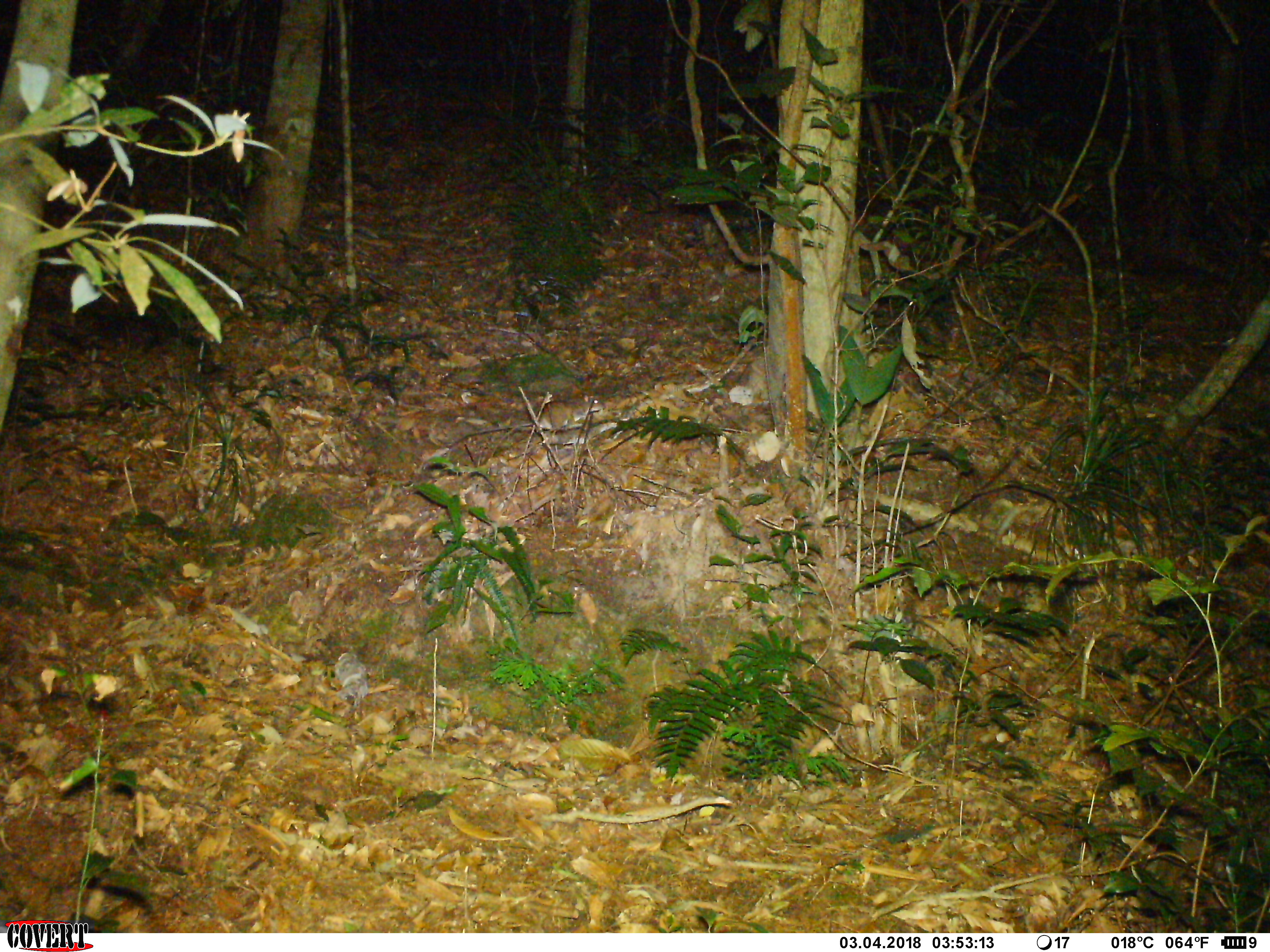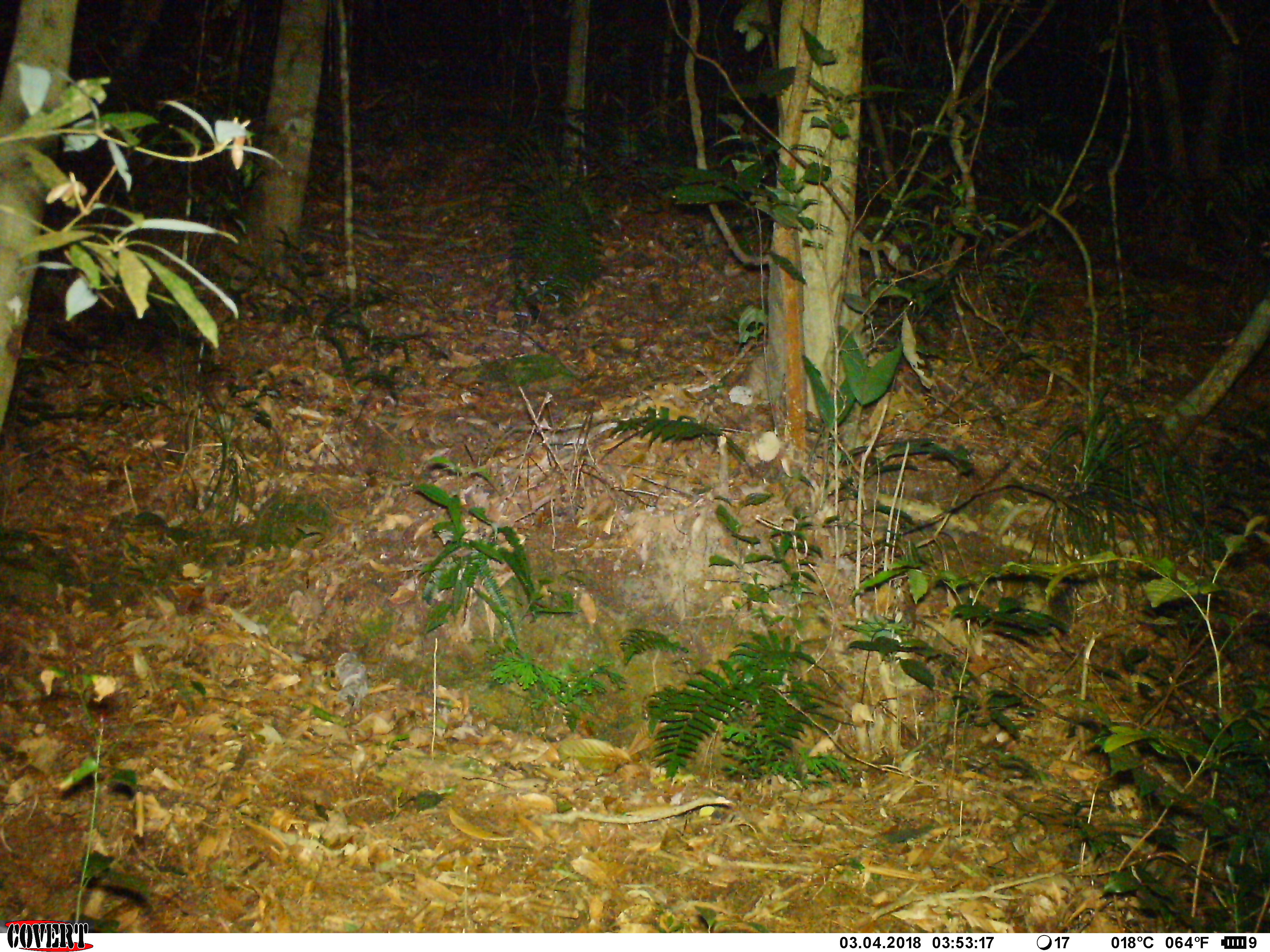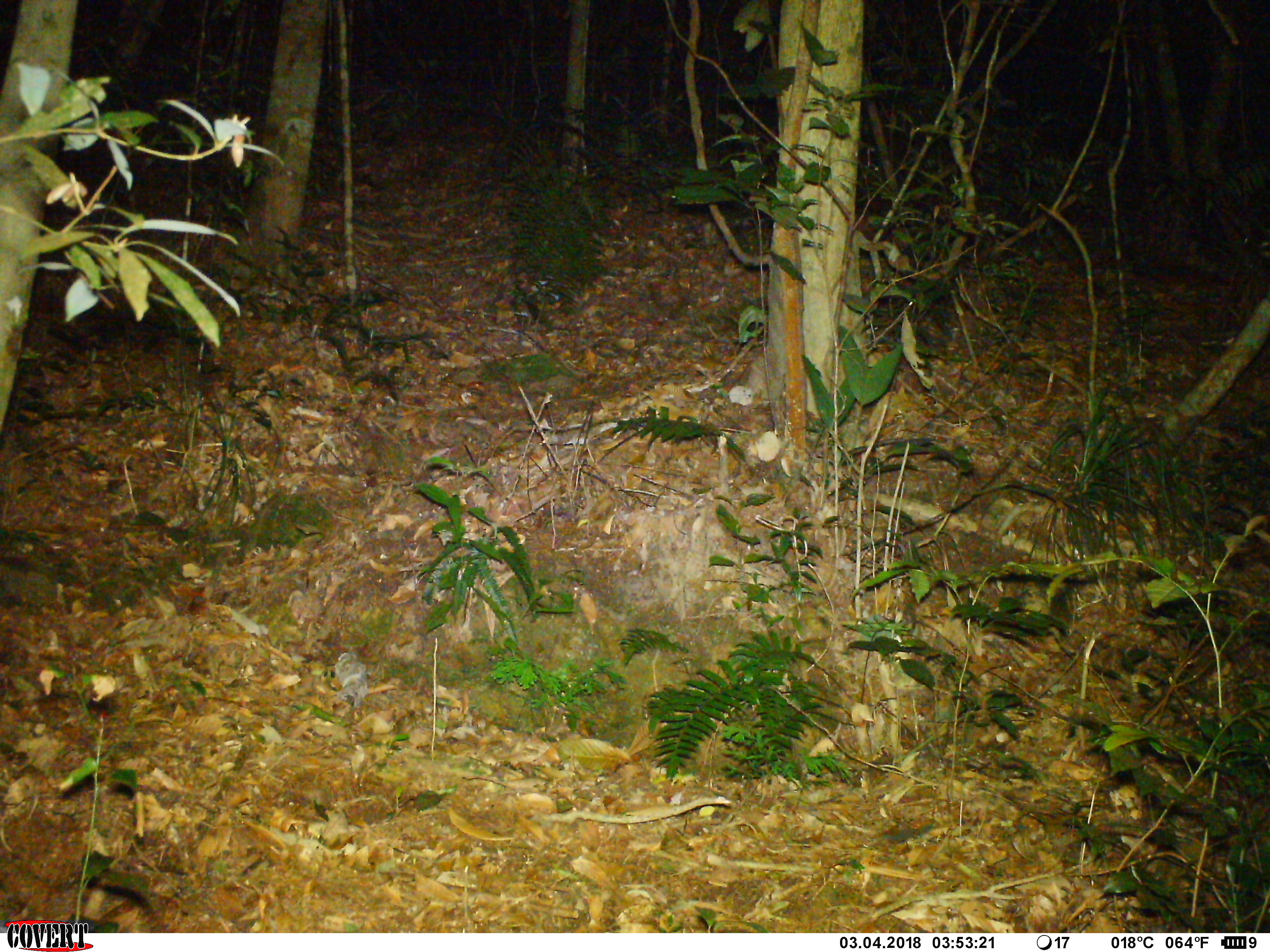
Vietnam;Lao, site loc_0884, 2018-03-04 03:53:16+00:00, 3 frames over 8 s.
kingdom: Animalia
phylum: Chordata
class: Mammalia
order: Rodentia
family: Muridae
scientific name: Muridae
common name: old-world mice and rats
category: unidentified murid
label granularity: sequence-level